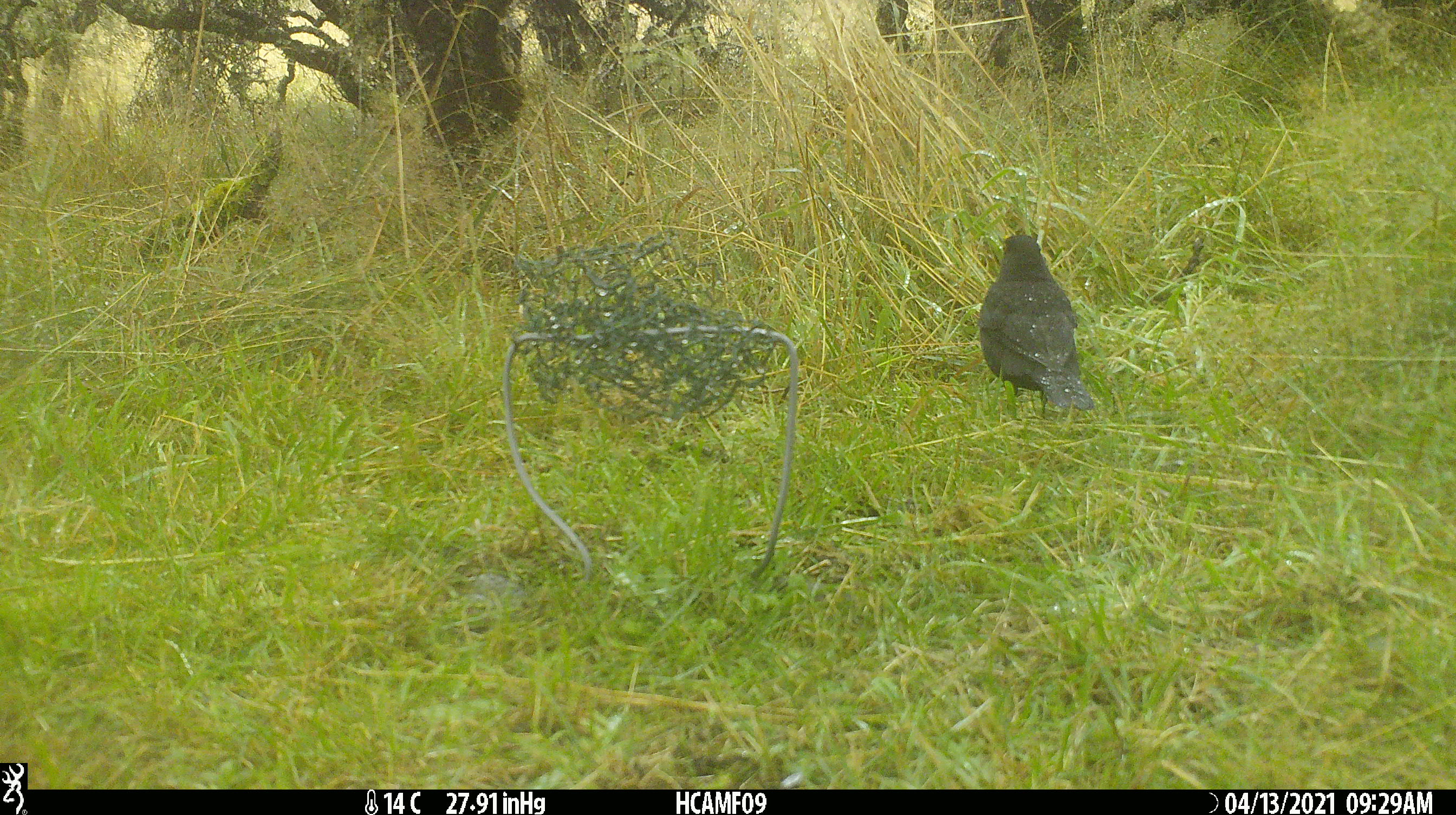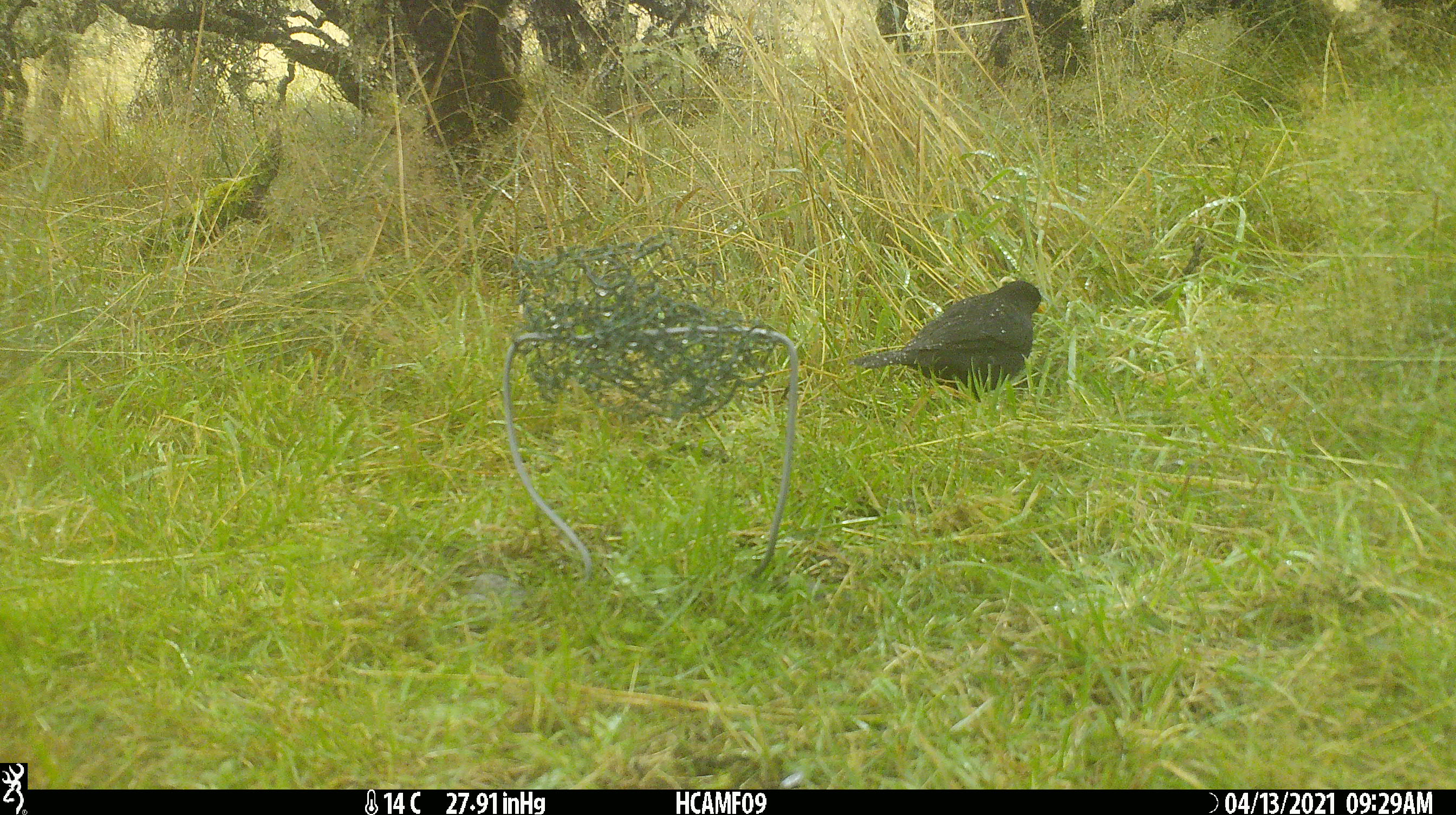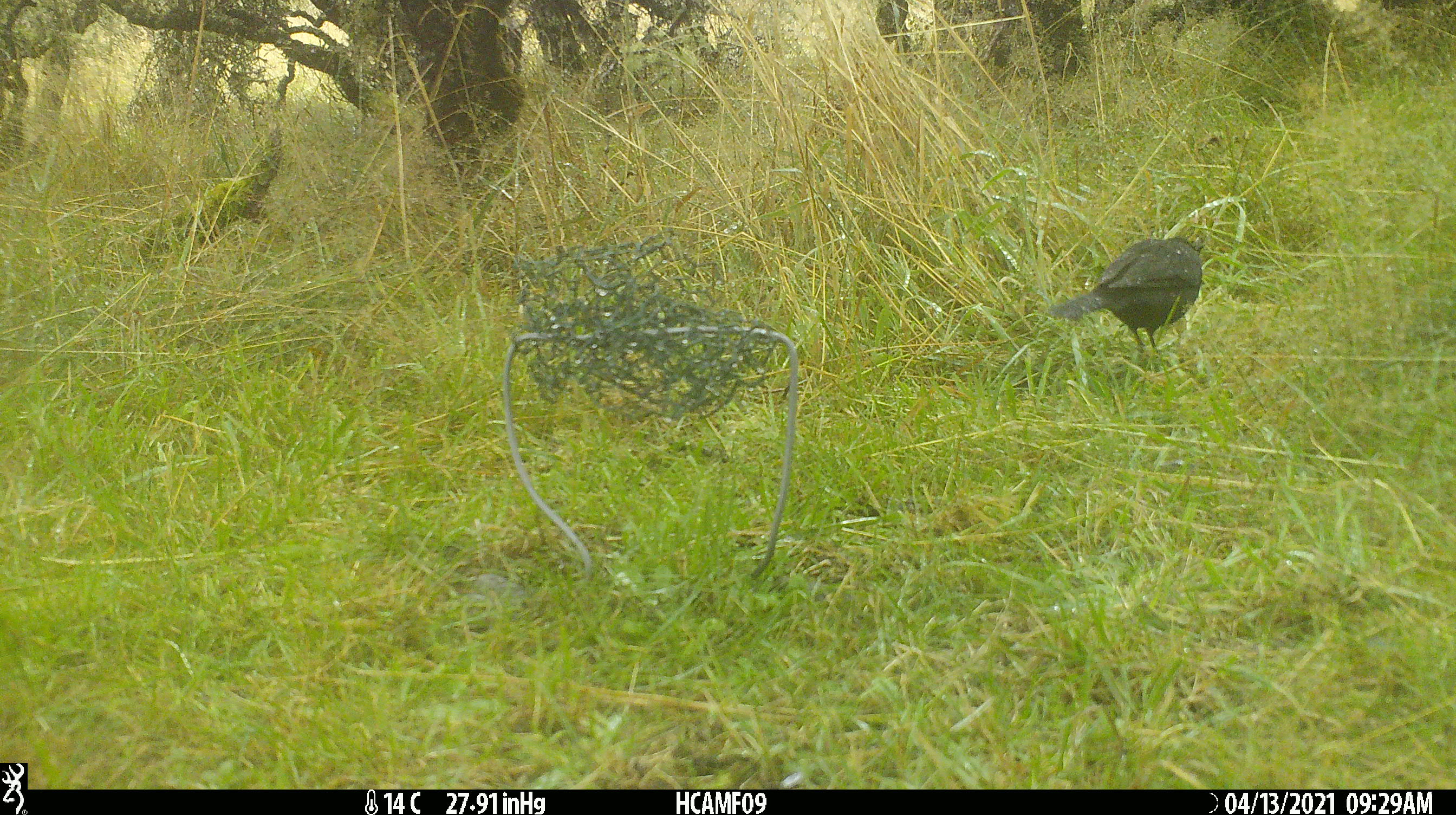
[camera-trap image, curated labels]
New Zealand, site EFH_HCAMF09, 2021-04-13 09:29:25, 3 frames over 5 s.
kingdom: Animalia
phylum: Chordata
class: Aves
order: Passeriformes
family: Turdidae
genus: Turdus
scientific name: Turdus merula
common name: eurasian blackbird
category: blackbird